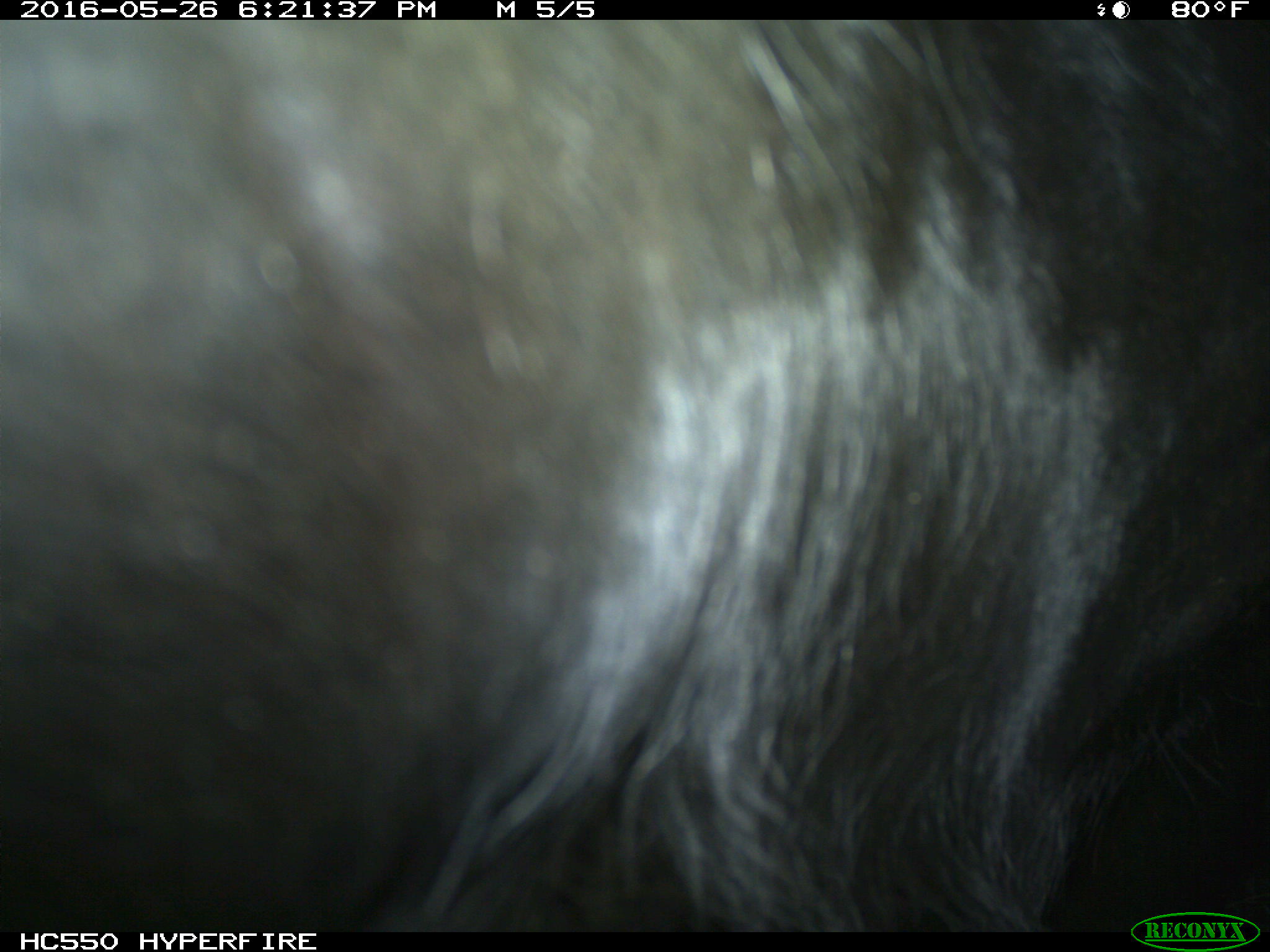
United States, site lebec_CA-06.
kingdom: Animalia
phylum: Chordata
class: Mammalia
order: Artiodactyla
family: Bovidae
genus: Bos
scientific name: Bos taurus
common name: domestic cow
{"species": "Bos taurus (domestic cow)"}